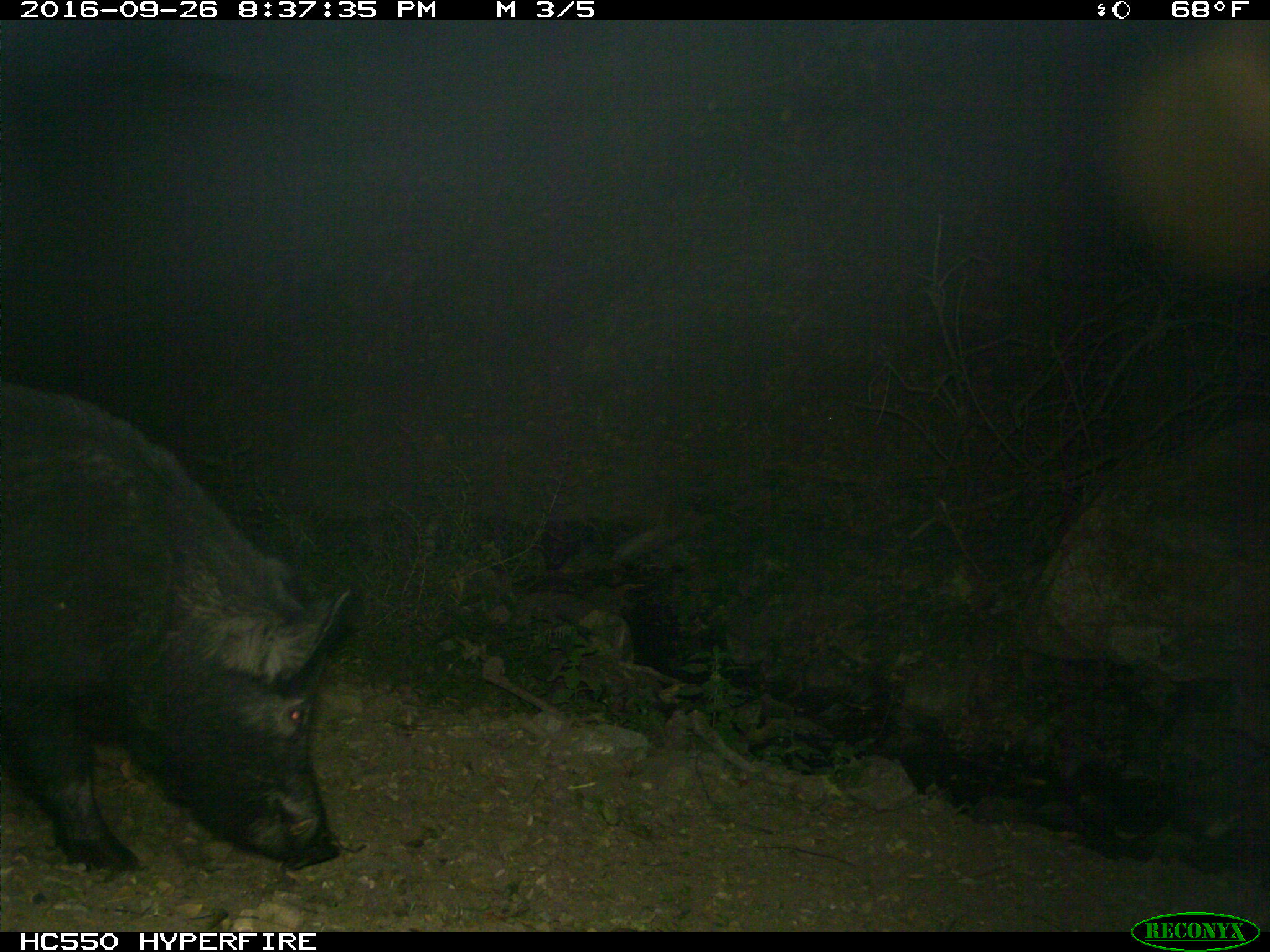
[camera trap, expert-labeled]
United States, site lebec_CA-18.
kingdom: Animalia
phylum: Chordata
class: Mammalia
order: Artiodactyla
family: Suidae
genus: Sus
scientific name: Sus scrofa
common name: wild boar